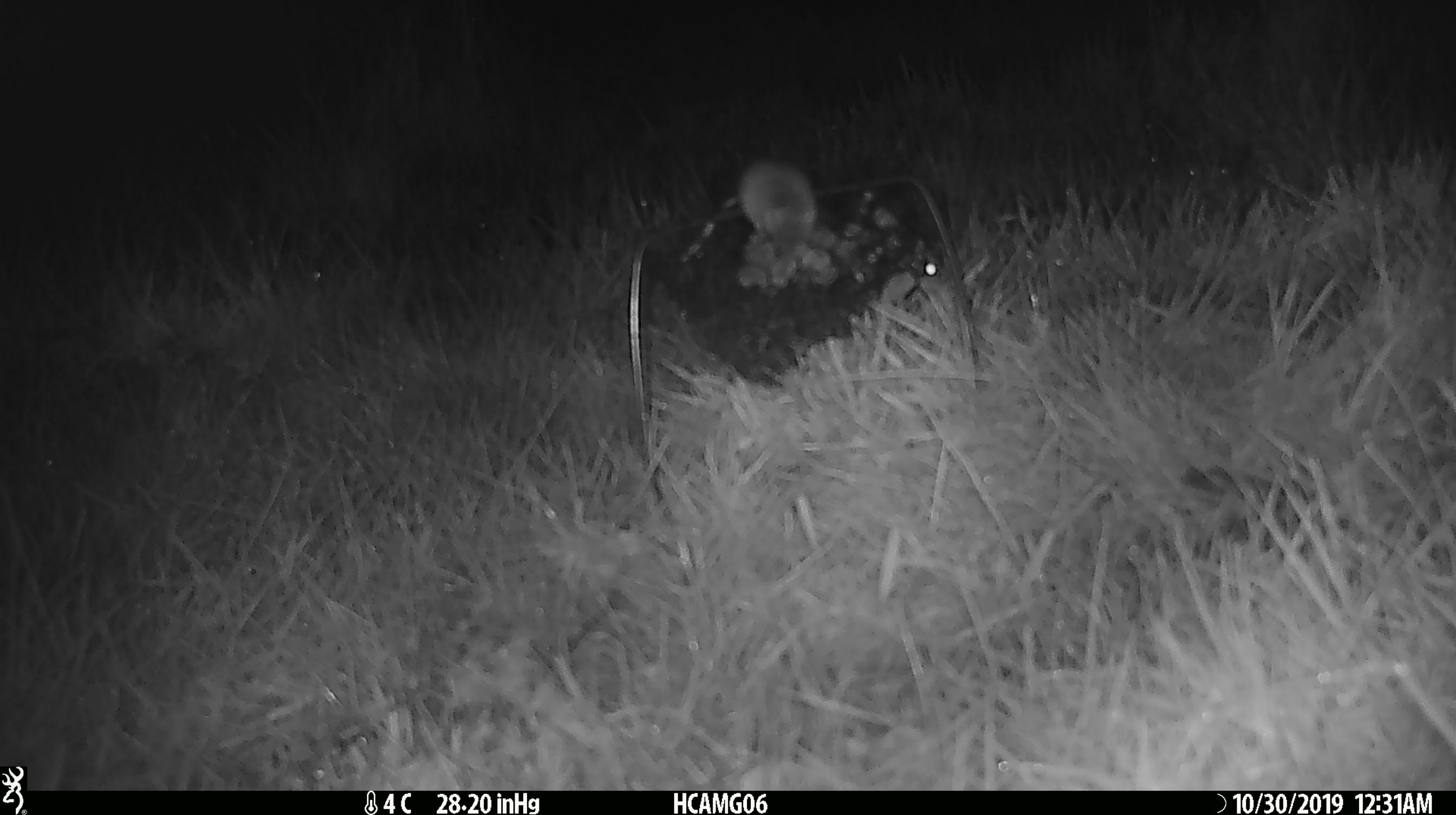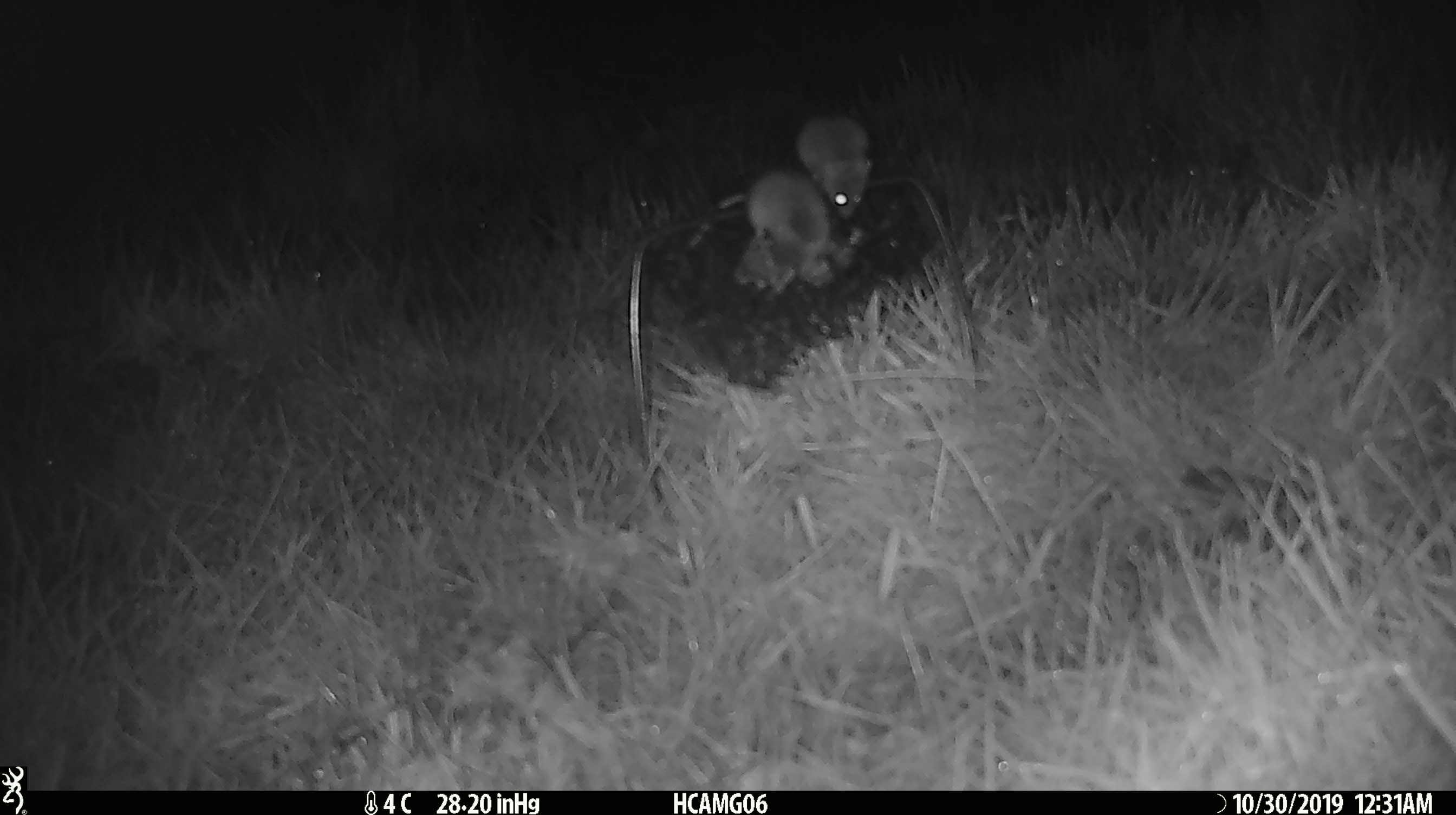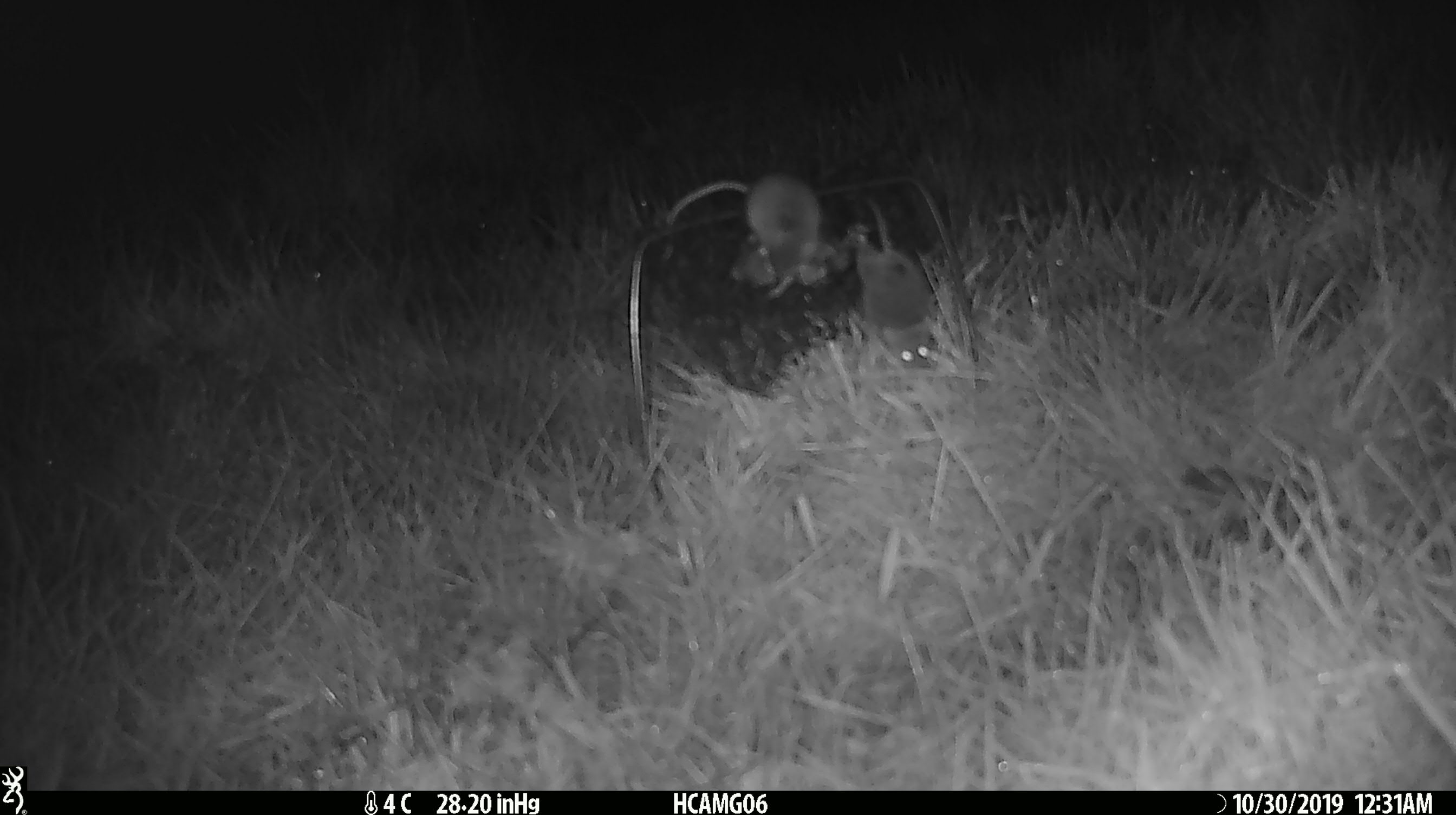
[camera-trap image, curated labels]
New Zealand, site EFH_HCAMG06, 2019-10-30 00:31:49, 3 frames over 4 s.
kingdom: Animalia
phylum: Chordata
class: Mammalia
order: Rodentia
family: Muridae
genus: Mus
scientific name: Mus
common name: mouse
Mouse (Mus).